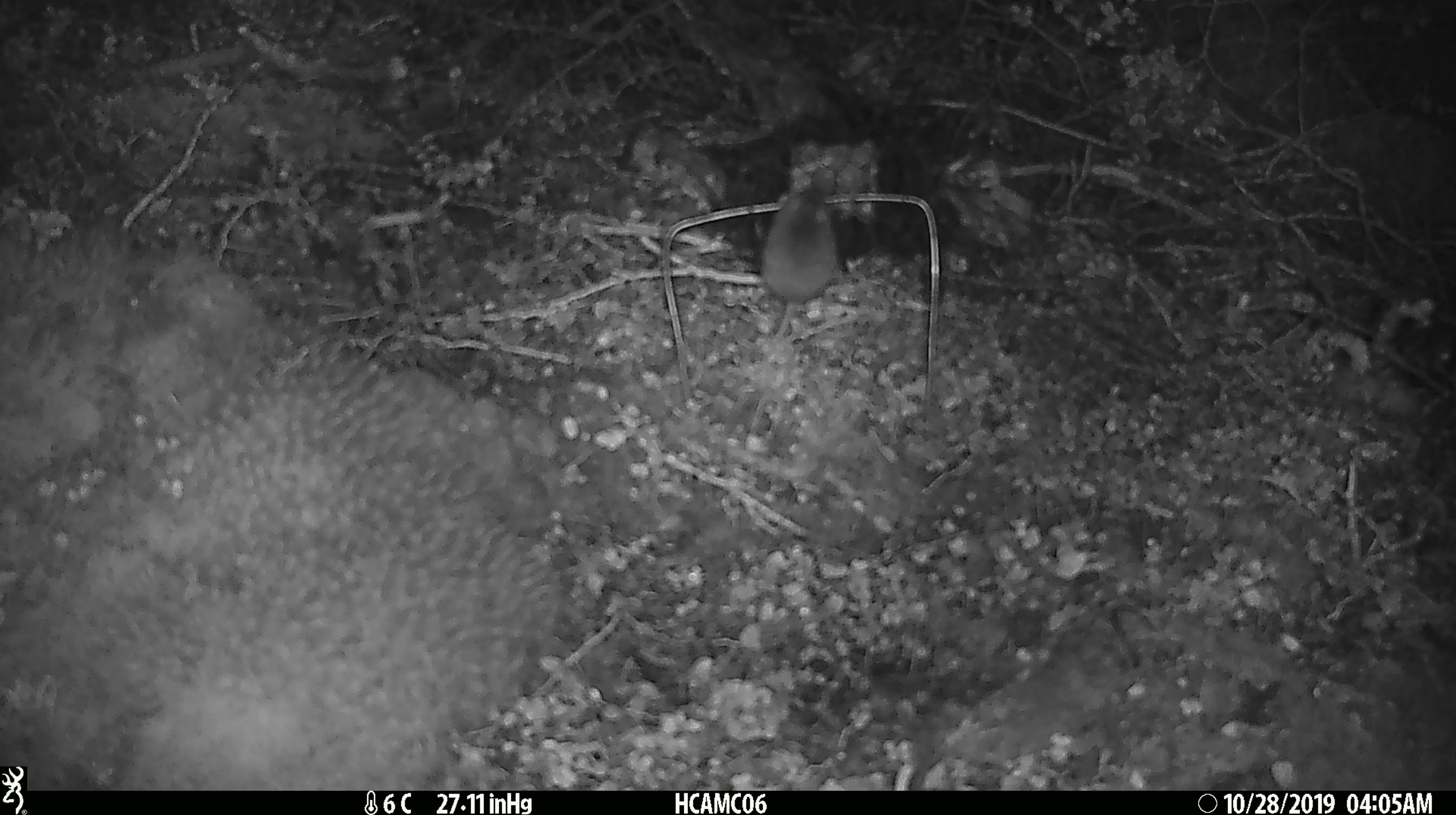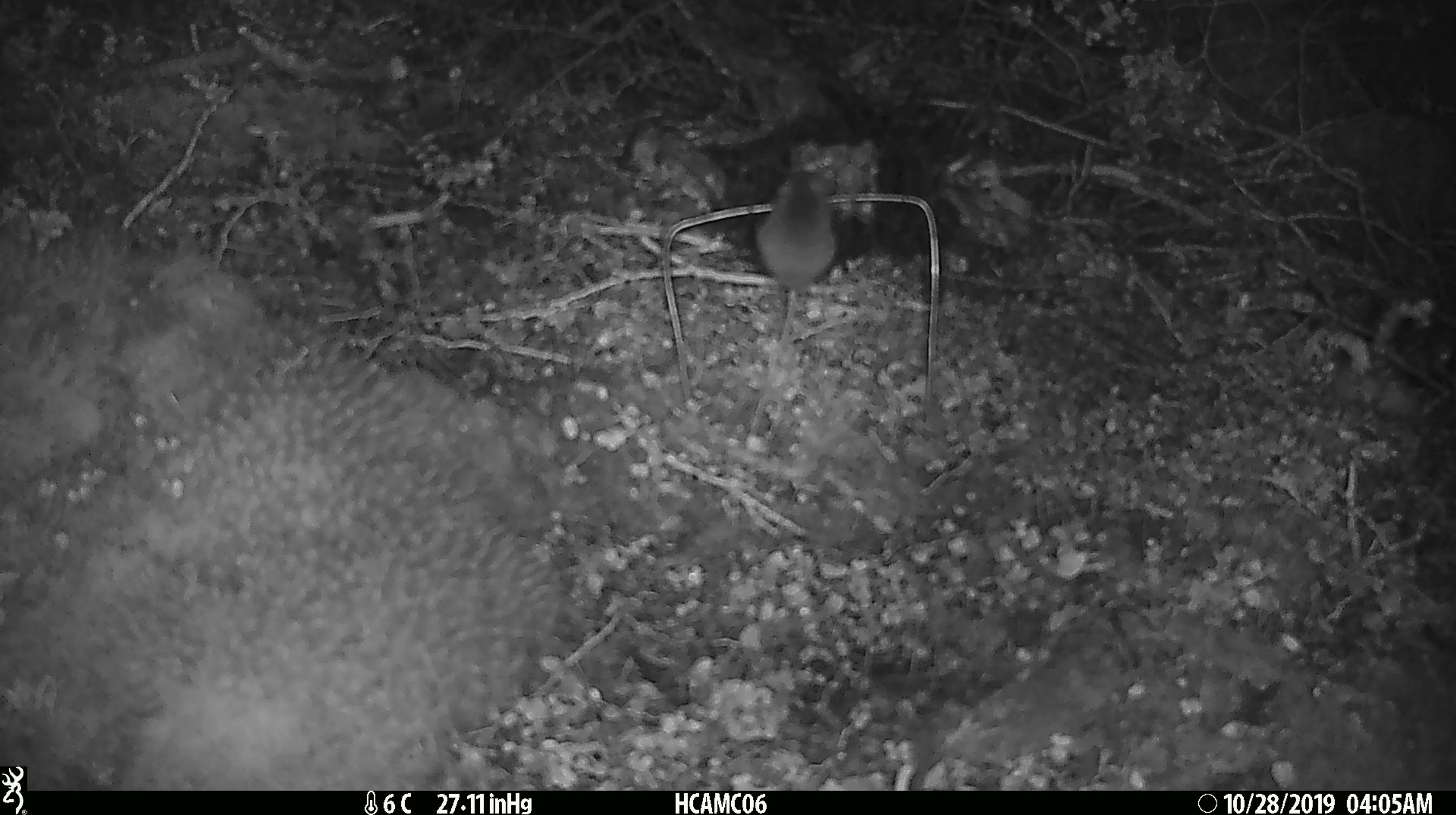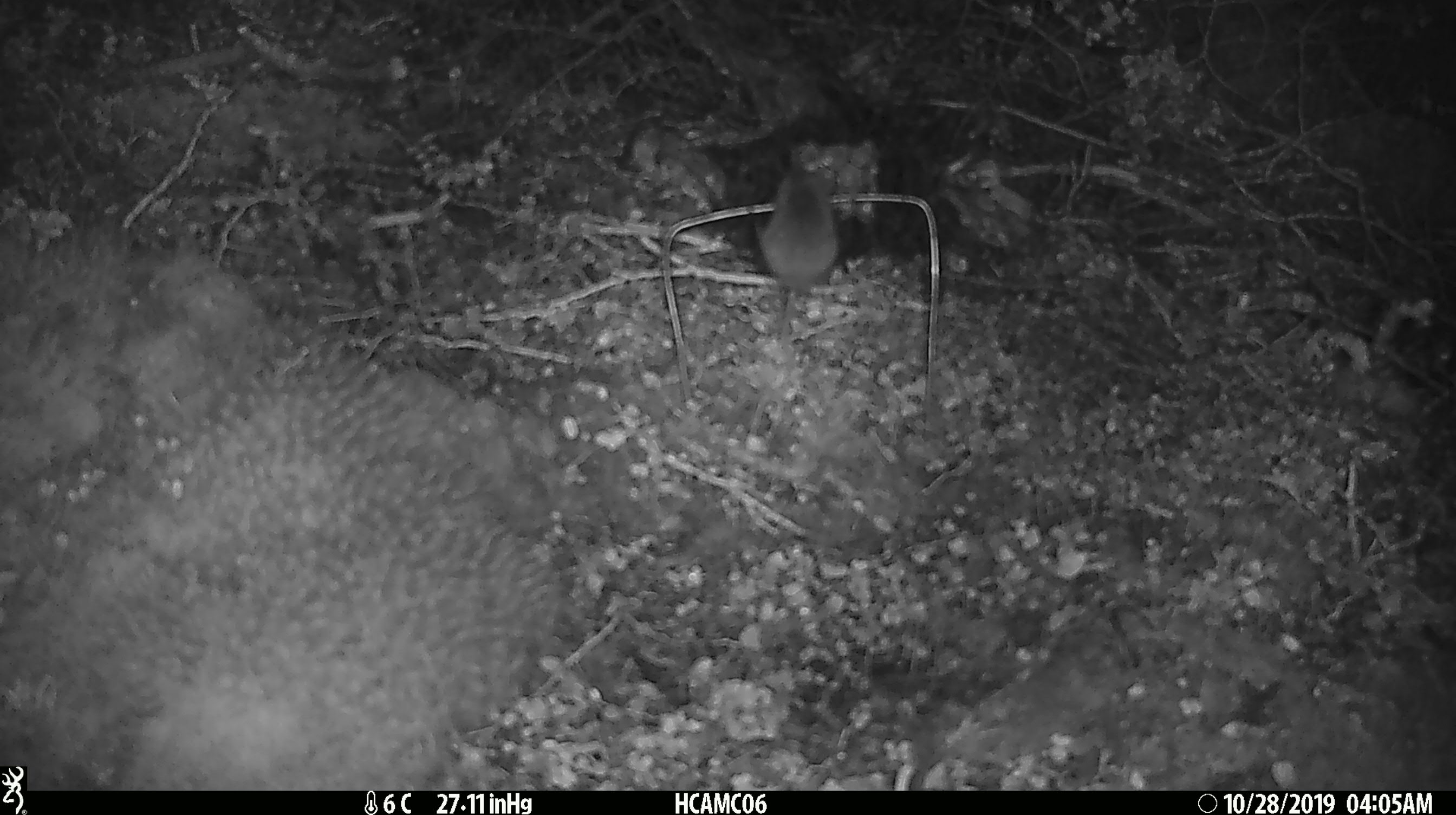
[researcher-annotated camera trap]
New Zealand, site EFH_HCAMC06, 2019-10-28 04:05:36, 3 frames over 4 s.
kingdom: Animalia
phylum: Chordata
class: Mammalia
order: Rodentia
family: Muridae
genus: Mus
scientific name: Mus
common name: mouse